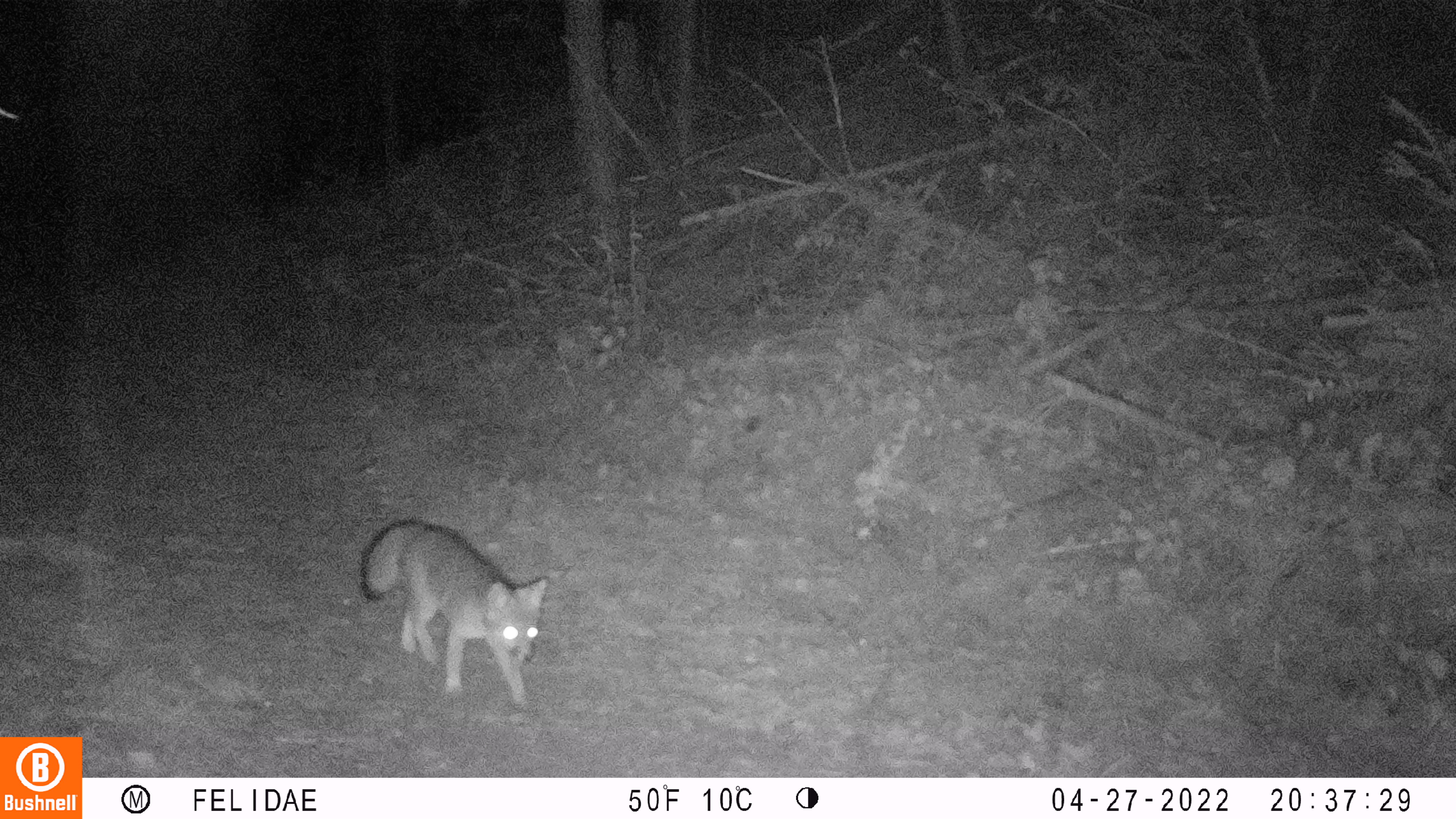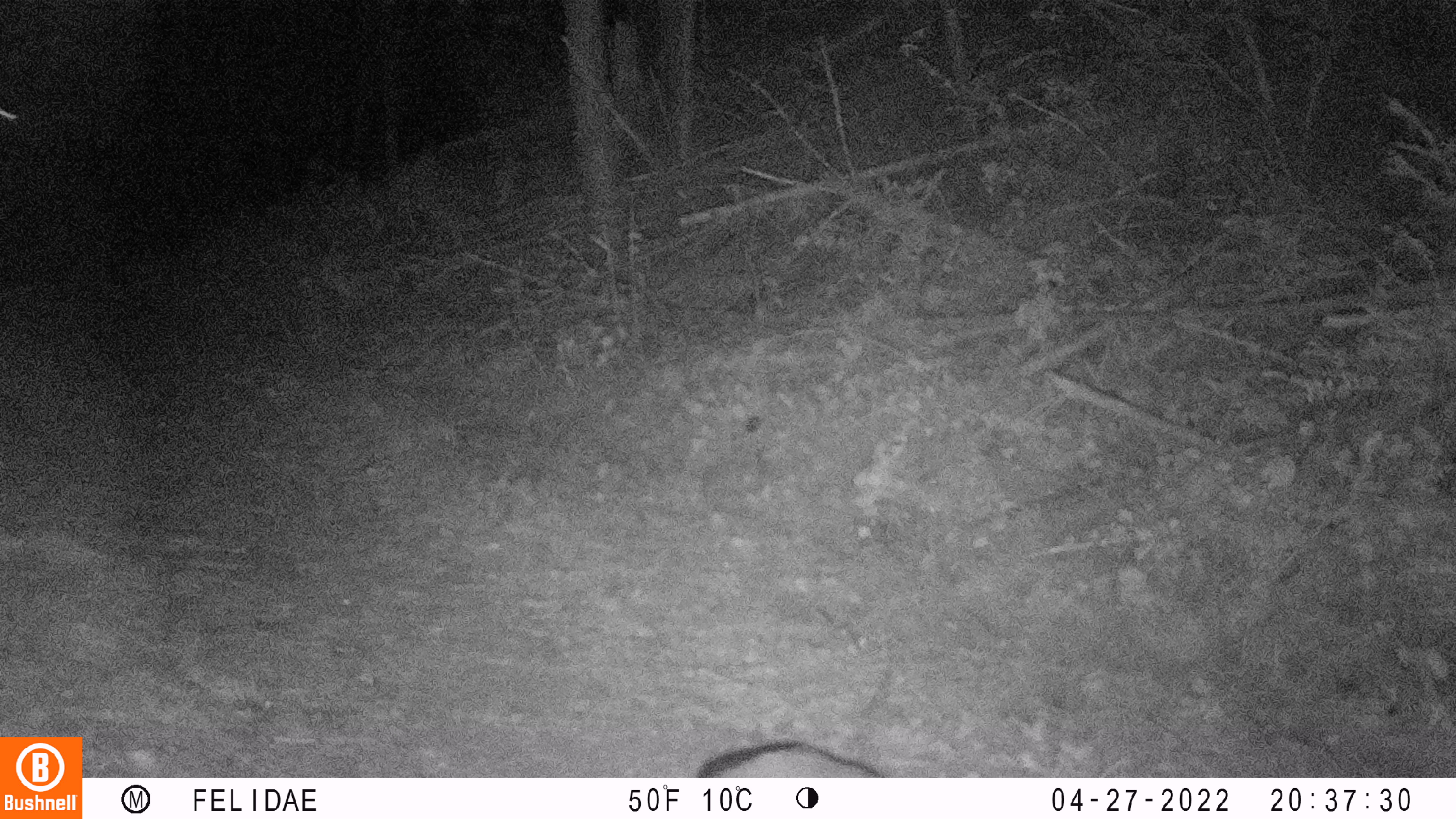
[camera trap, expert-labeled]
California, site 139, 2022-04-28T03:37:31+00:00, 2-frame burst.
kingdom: Animalia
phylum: Chordata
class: Mammalia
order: Carnivora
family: Canidae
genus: Urocyon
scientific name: Urocyon cinereoargenteus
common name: gray fox